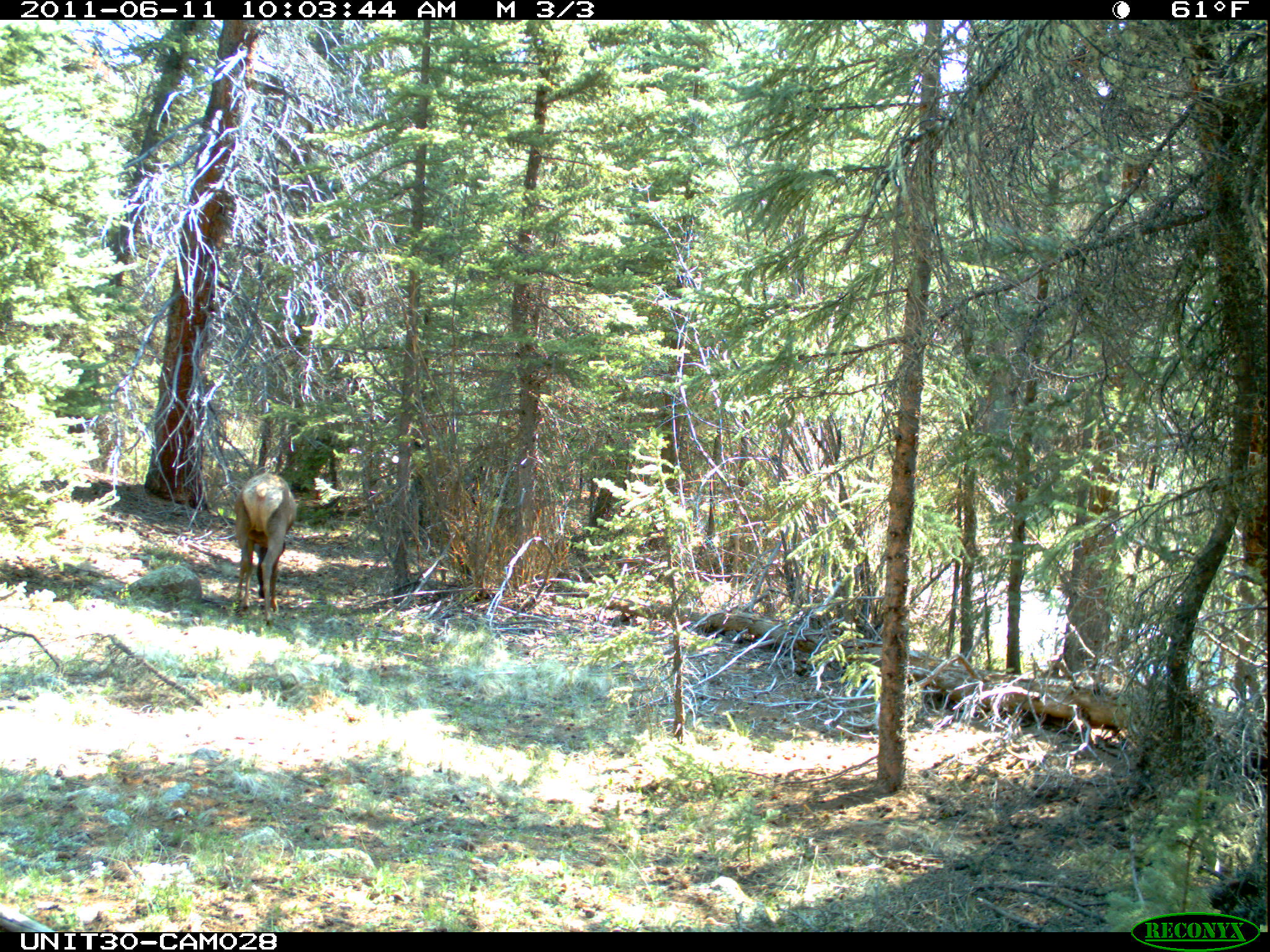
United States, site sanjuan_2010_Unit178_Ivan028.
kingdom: Animalia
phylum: Chordata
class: Mammalia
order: Artiodactyla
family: Cervidae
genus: Cervus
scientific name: Cervus elaphus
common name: red deer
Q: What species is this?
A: Cervus elaphus (red deer).